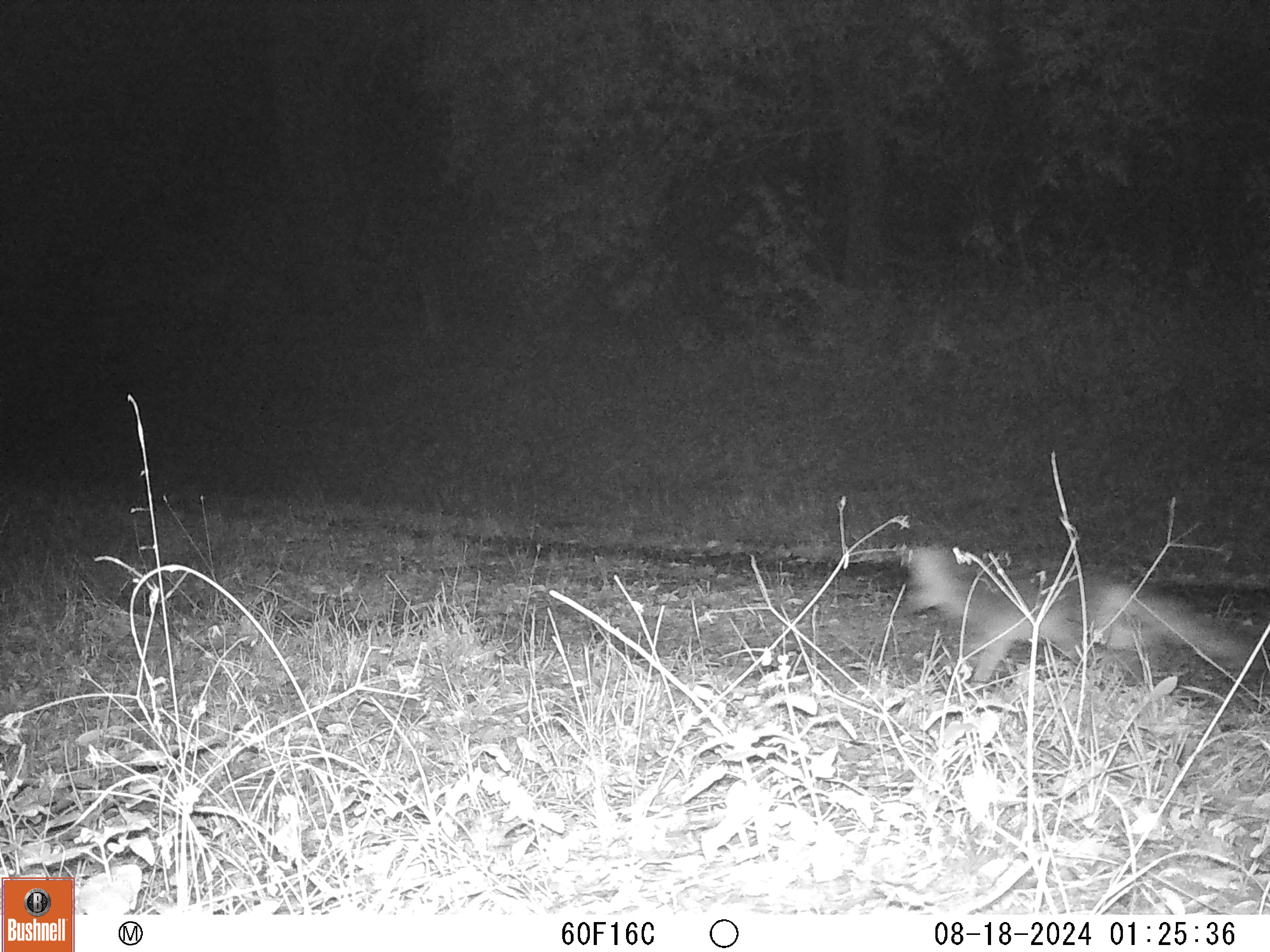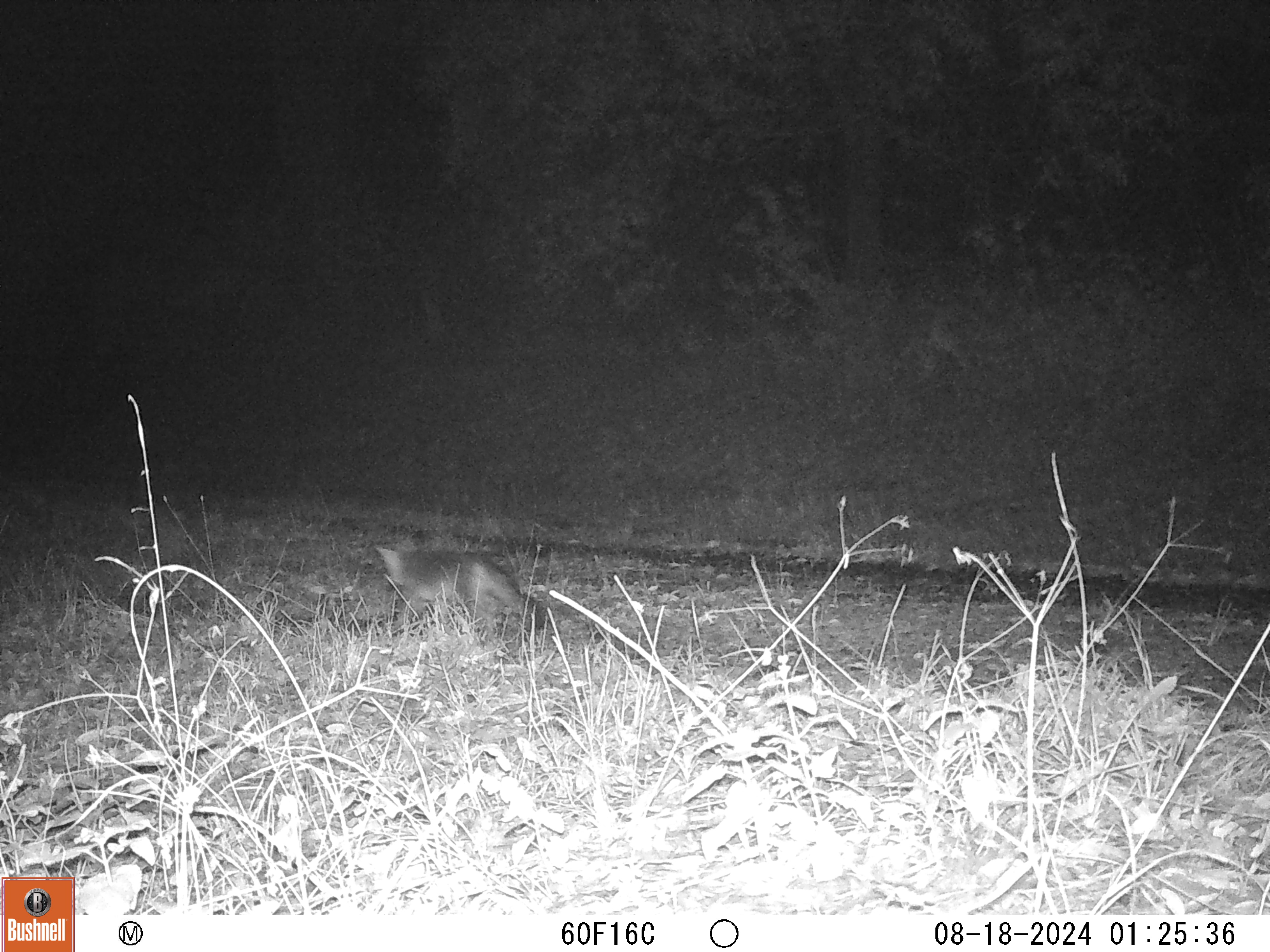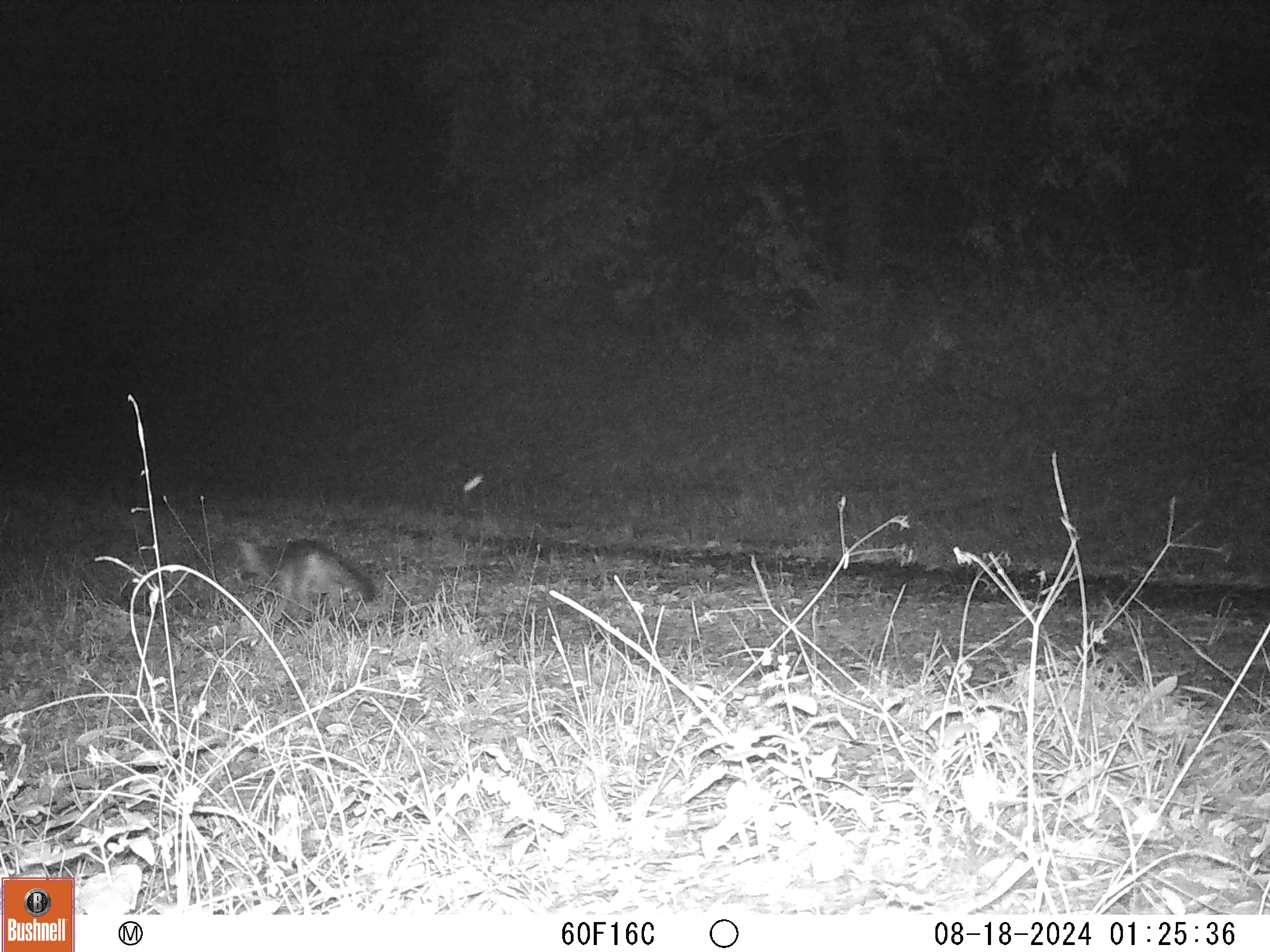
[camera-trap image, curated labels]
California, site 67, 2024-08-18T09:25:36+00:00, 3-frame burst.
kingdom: Animalia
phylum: Chordata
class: Mammalia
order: Carnivora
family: Canidae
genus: Urocyon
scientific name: Urocyon cinereoargenteus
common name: gray fox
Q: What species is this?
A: Gray fox (Urocyon cinereoargenteus).